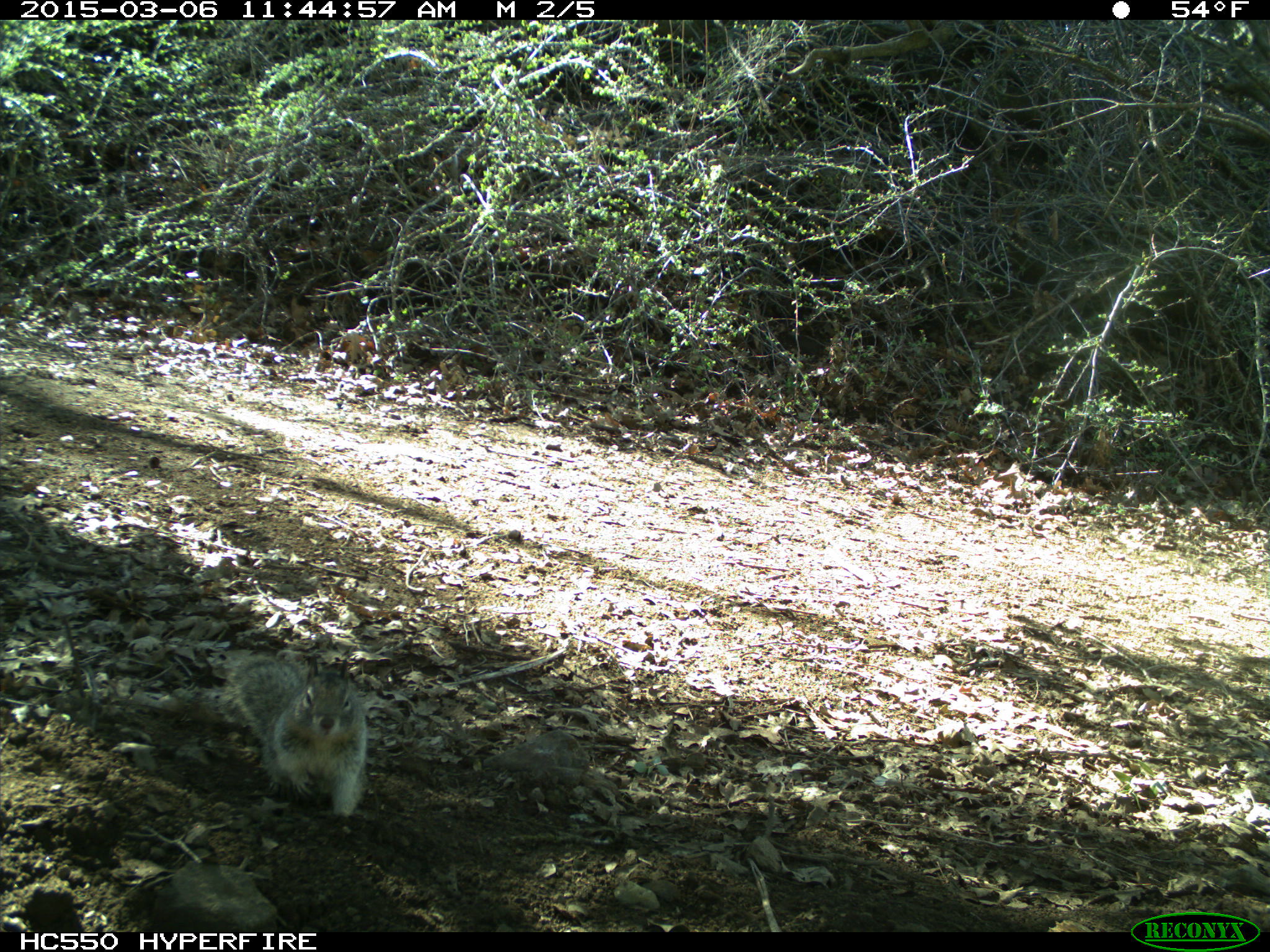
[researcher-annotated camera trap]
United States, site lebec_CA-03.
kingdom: Animalia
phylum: Chordata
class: Mammalia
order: Rodentia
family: Sciuridae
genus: Otospermophilus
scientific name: Otospermophilus beecheyi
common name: california ground squirrel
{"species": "Otospermophilus beecheyi (california ground squirrel)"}